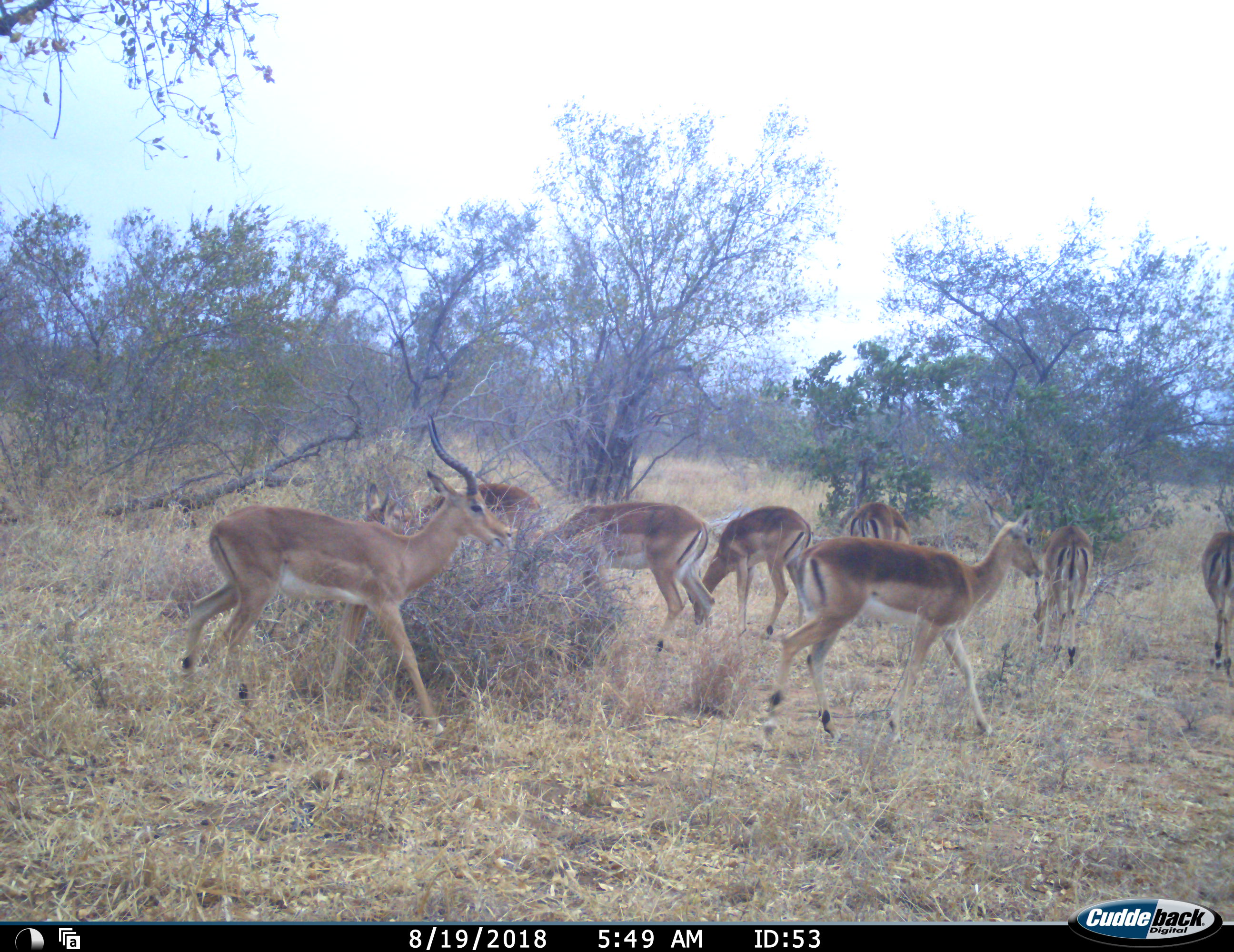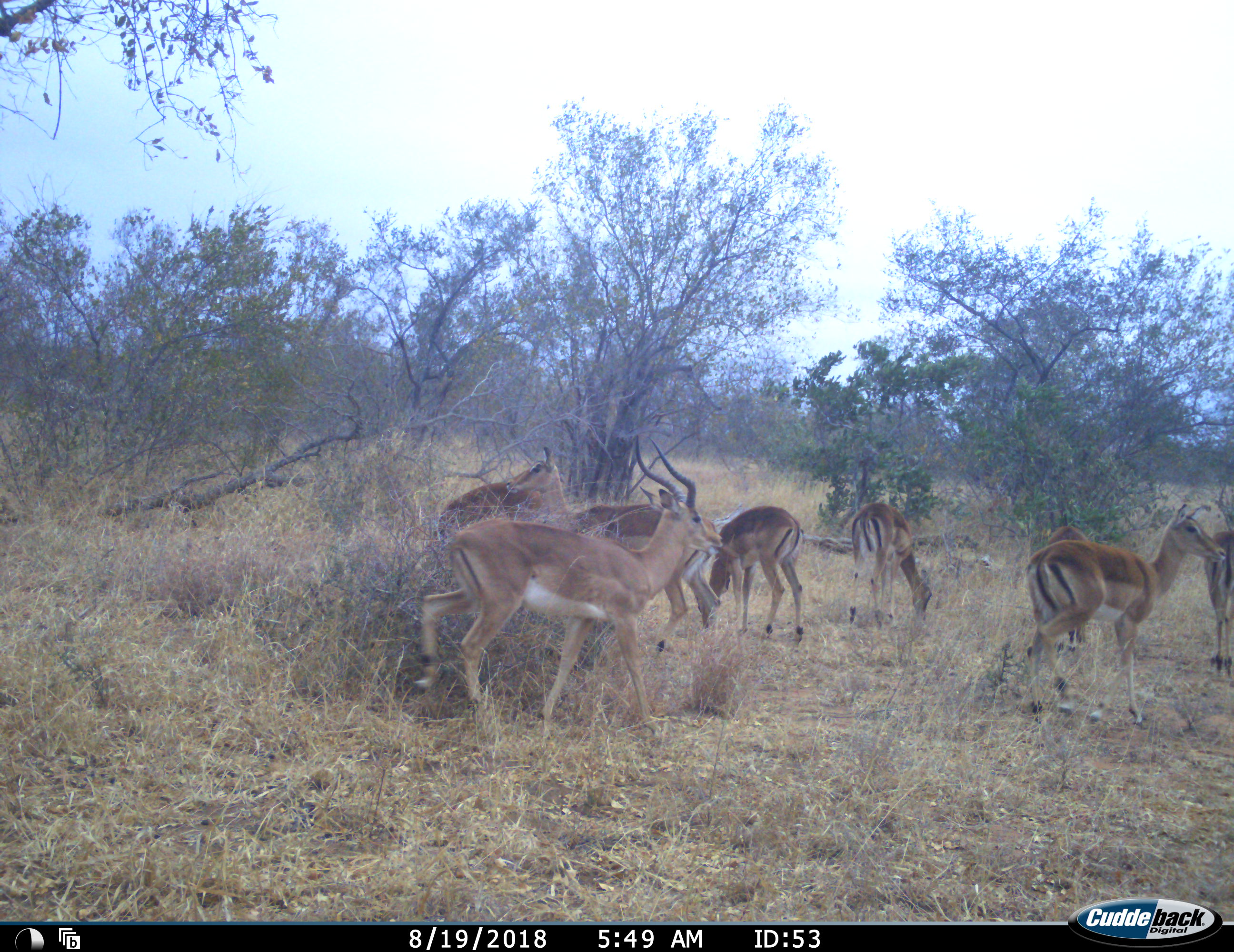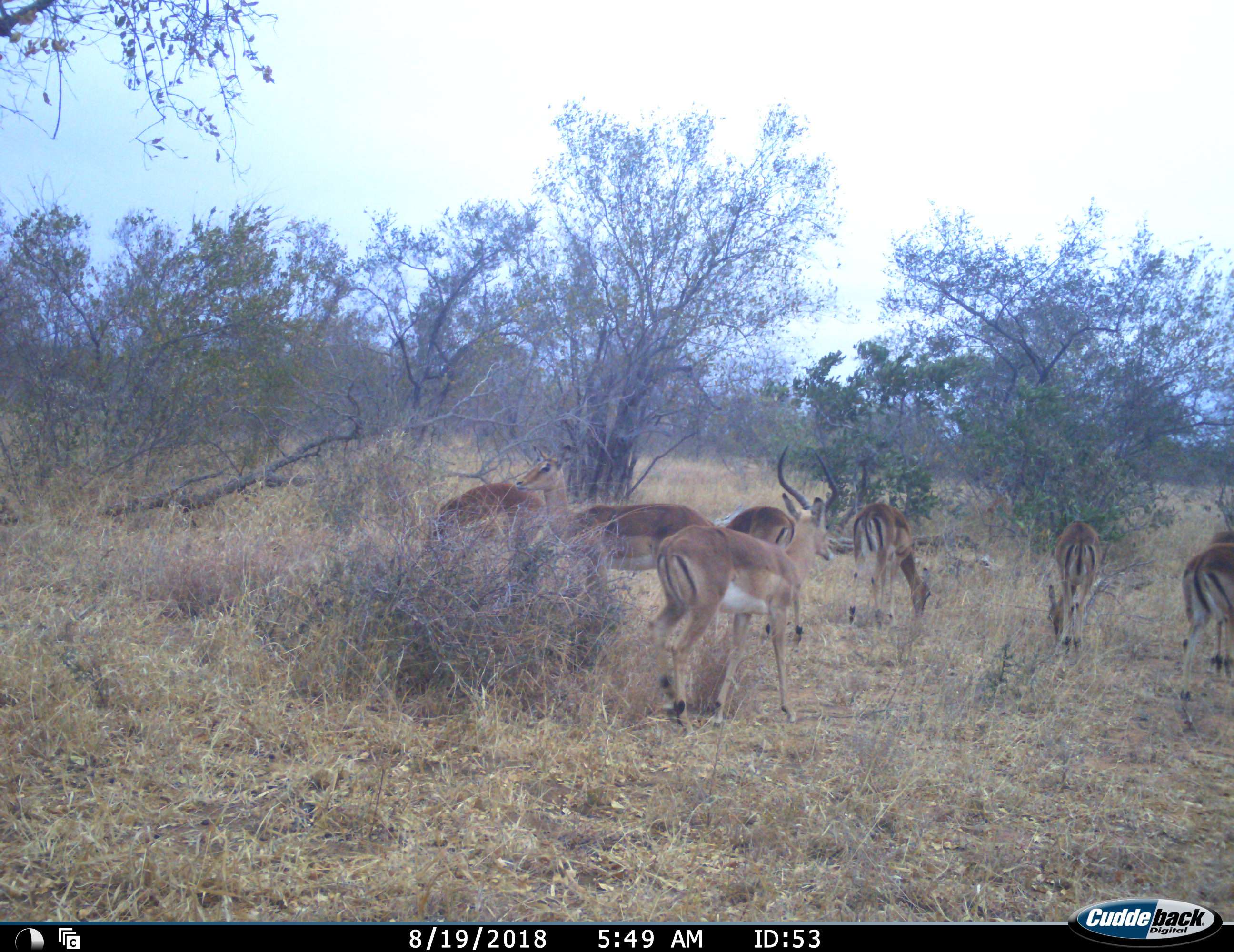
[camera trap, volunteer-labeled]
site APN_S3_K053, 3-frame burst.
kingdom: Animalia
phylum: Chordata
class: Mammalia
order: Artiodactyla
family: Bovidae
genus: Aepyceros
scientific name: Aepyceros melampus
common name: impala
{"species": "impala (Aepyceros melampus)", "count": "8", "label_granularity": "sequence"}